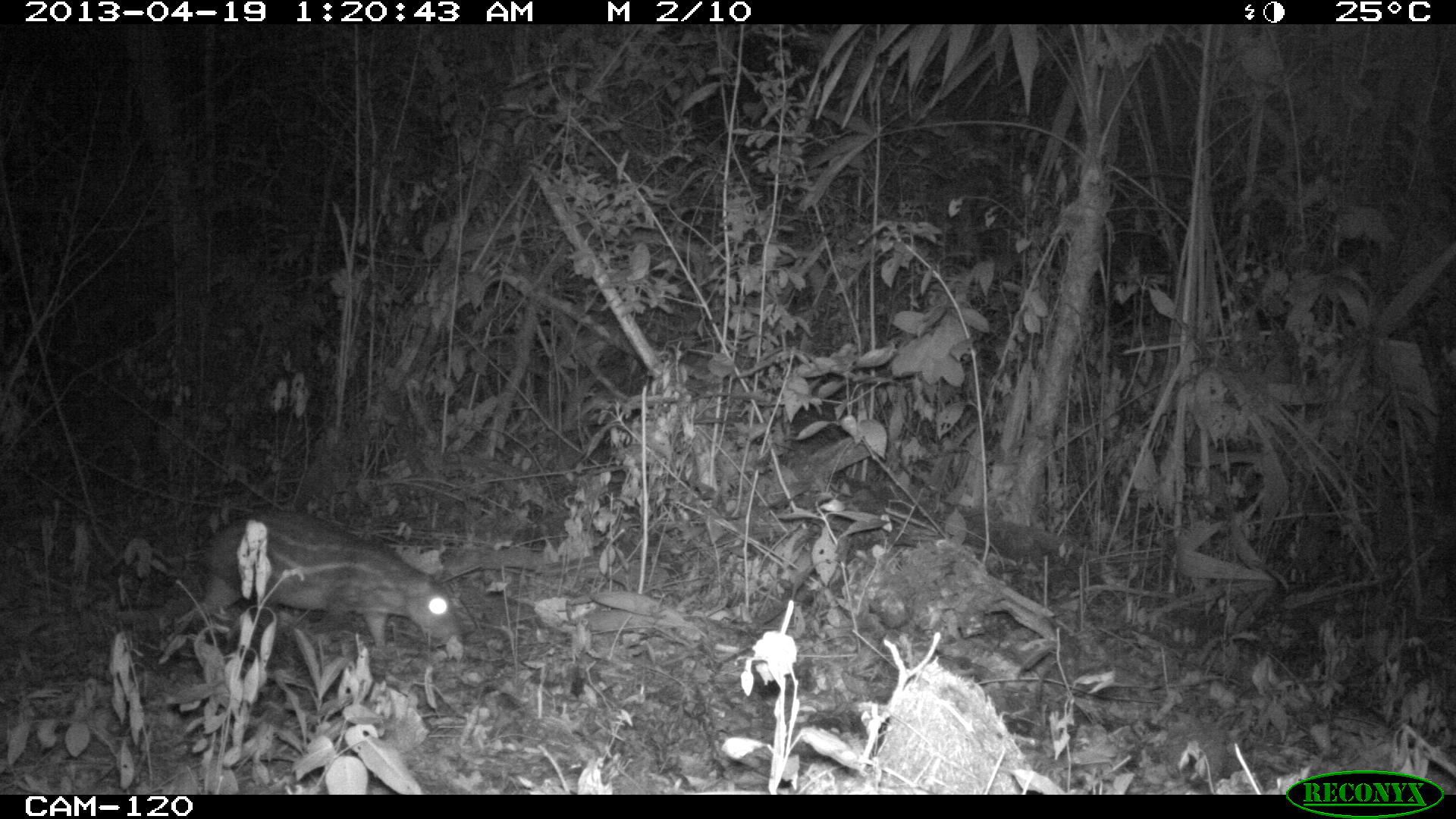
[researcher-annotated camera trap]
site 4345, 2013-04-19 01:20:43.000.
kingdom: Animalia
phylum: Chordata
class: Mammalia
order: Rodentia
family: Cuniculidae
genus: Cuniculus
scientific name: Cuniculus paca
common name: lowland paca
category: agouti paca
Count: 1.